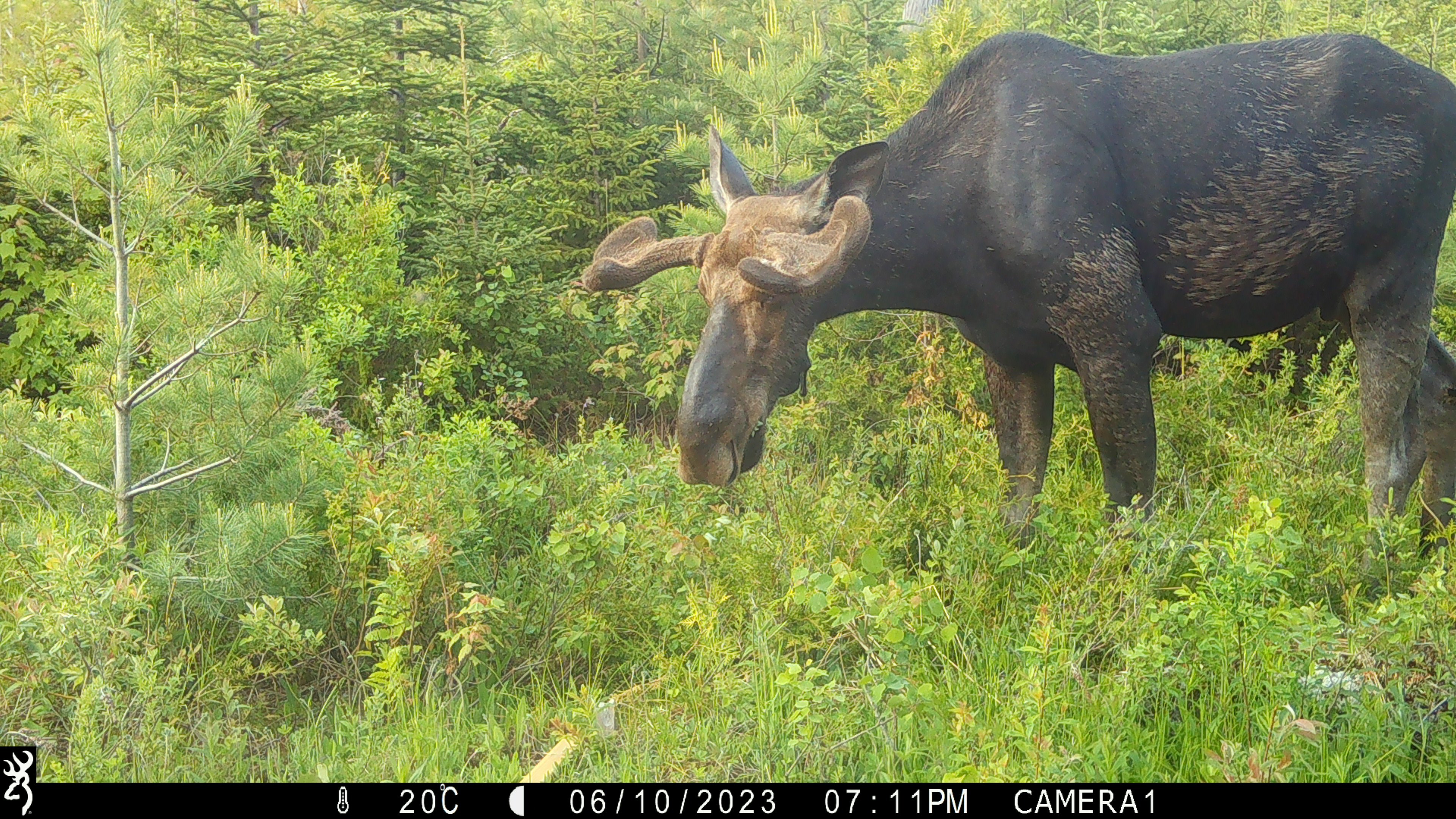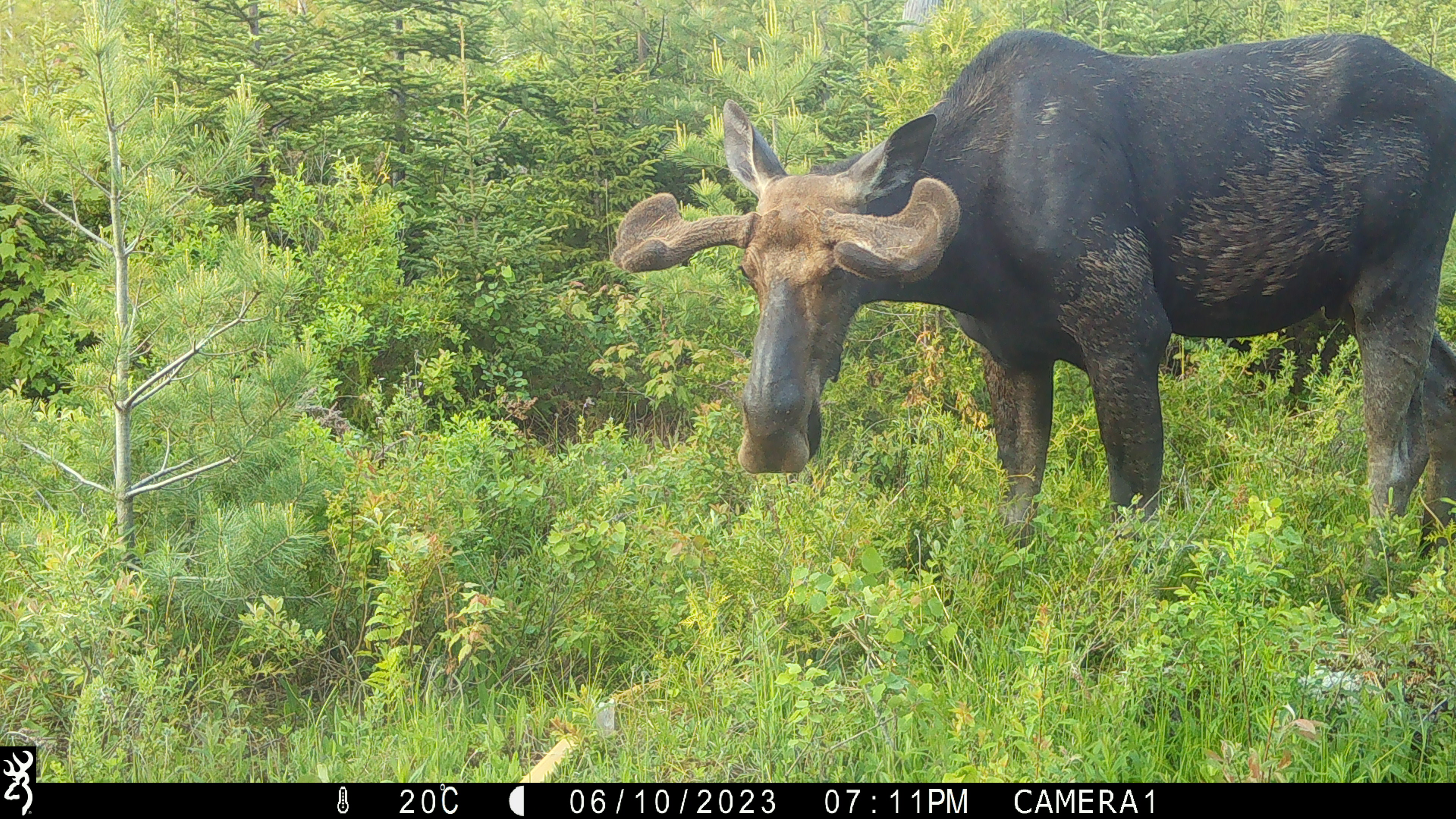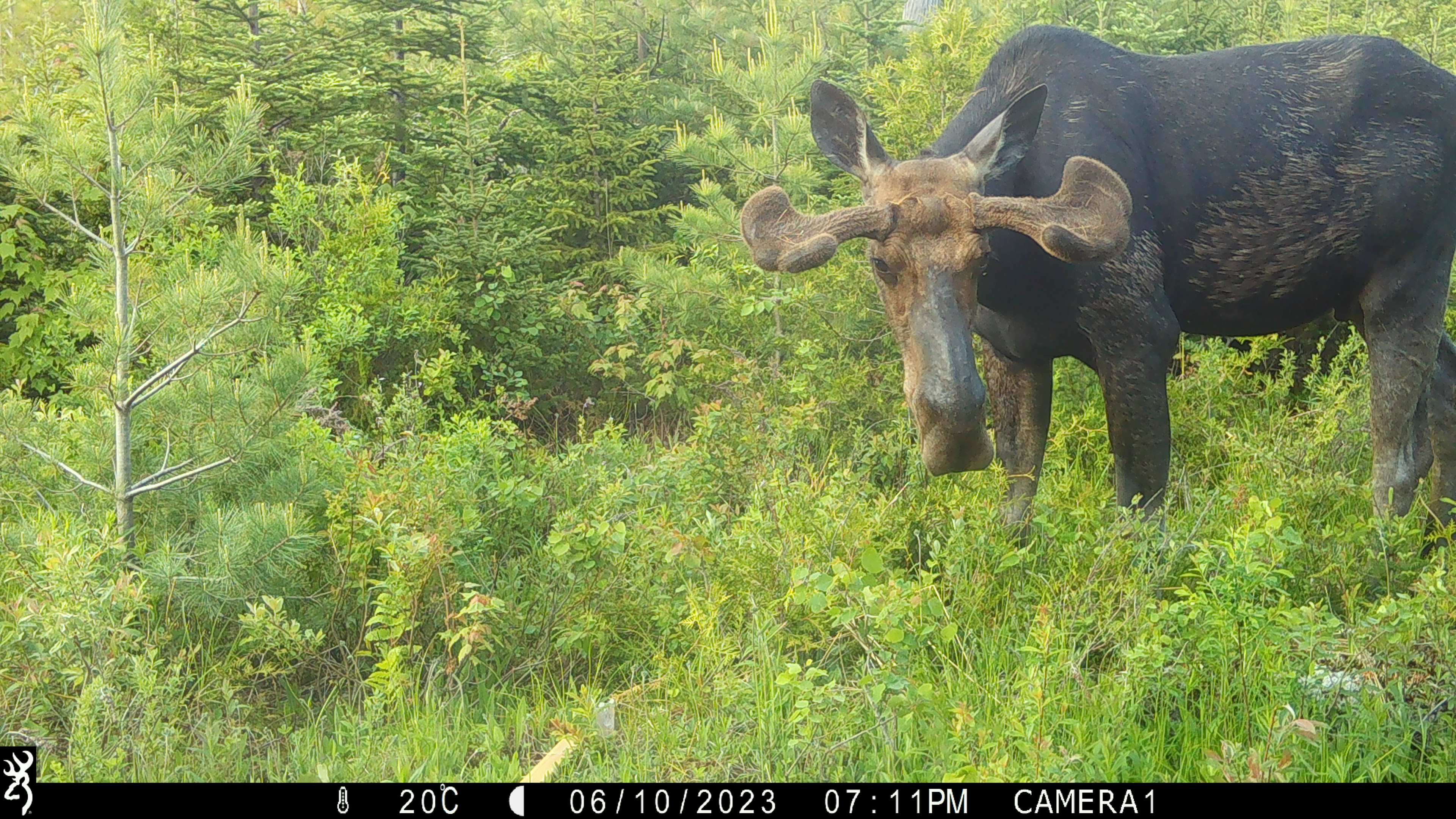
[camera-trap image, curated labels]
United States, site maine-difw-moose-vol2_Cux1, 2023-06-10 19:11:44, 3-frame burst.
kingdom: Animalia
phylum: Chordata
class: Mammalia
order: Artiodactyla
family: Cervidae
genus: Alces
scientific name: Alces alces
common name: moose